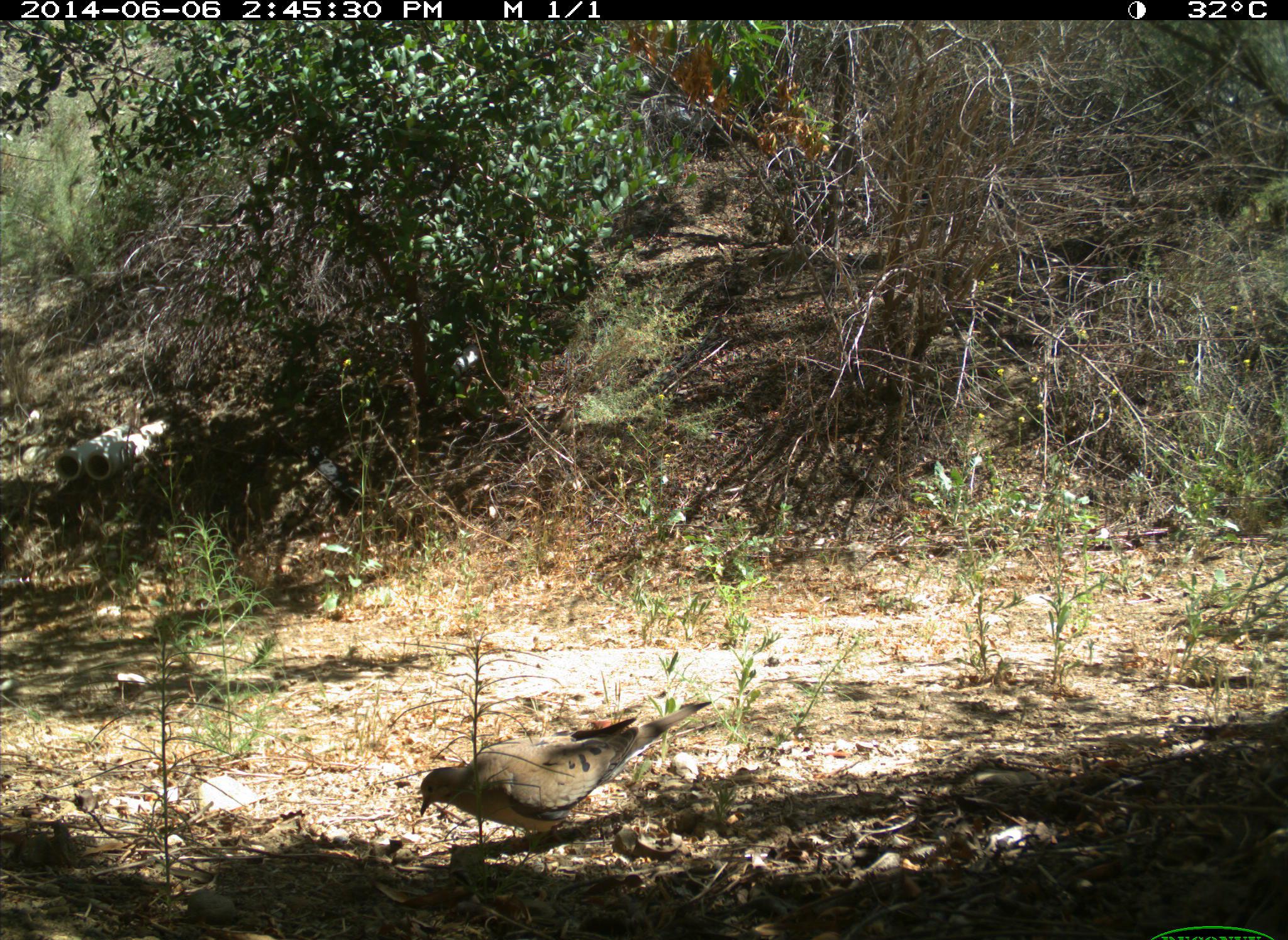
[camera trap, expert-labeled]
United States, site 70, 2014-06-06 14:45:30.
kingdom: Animalia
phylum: Chordata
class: Aves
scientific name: Aves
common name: bird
Bird (Aves).